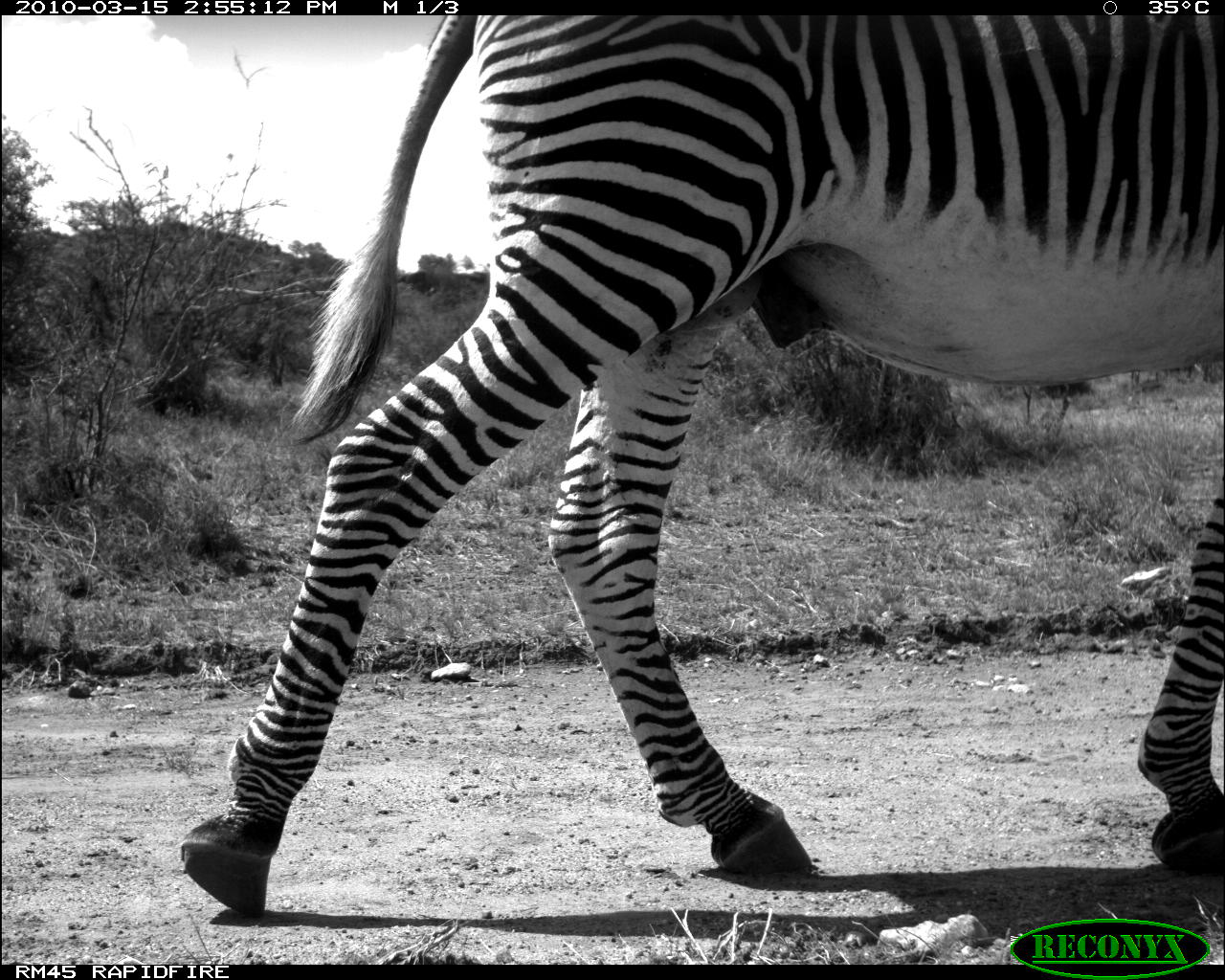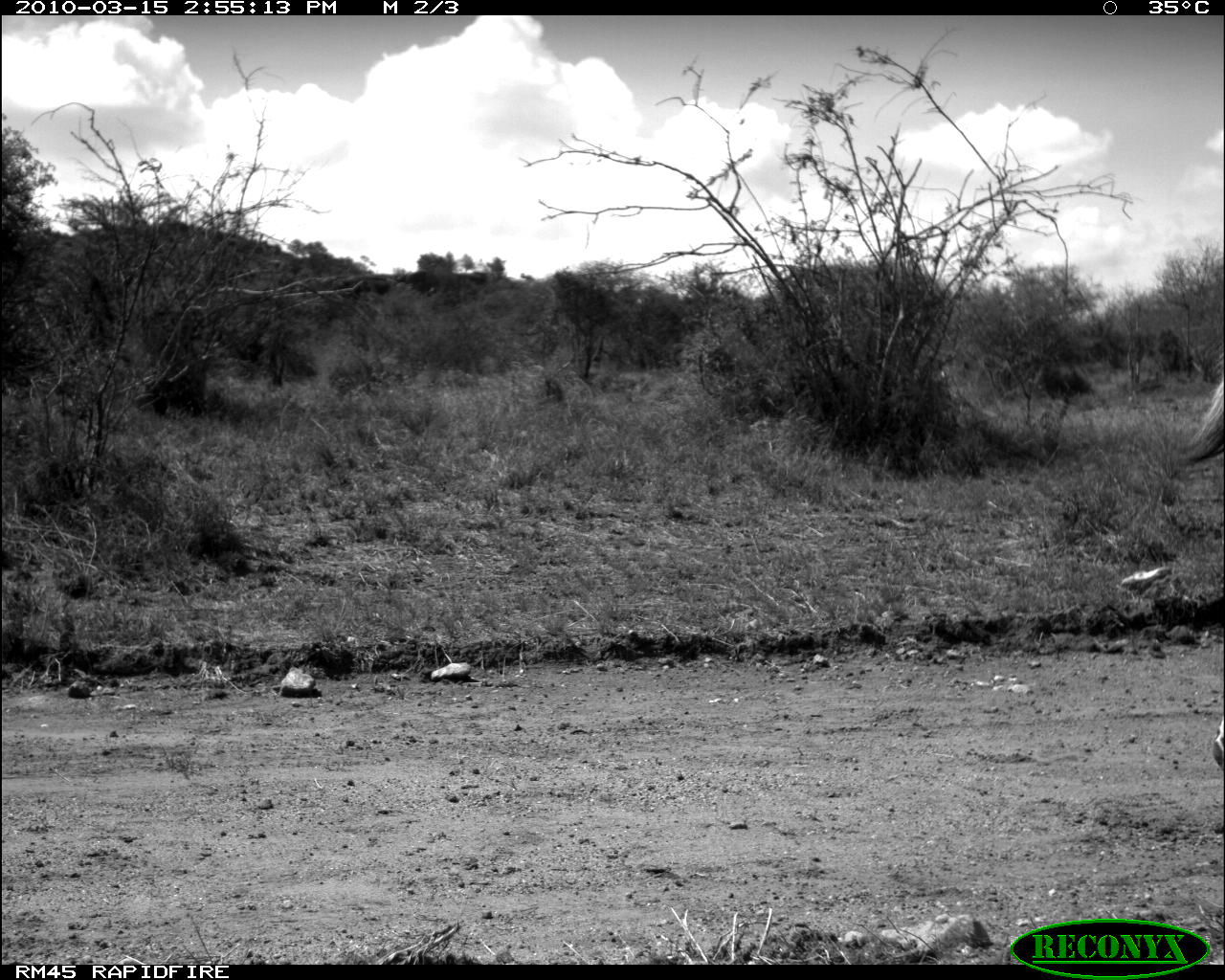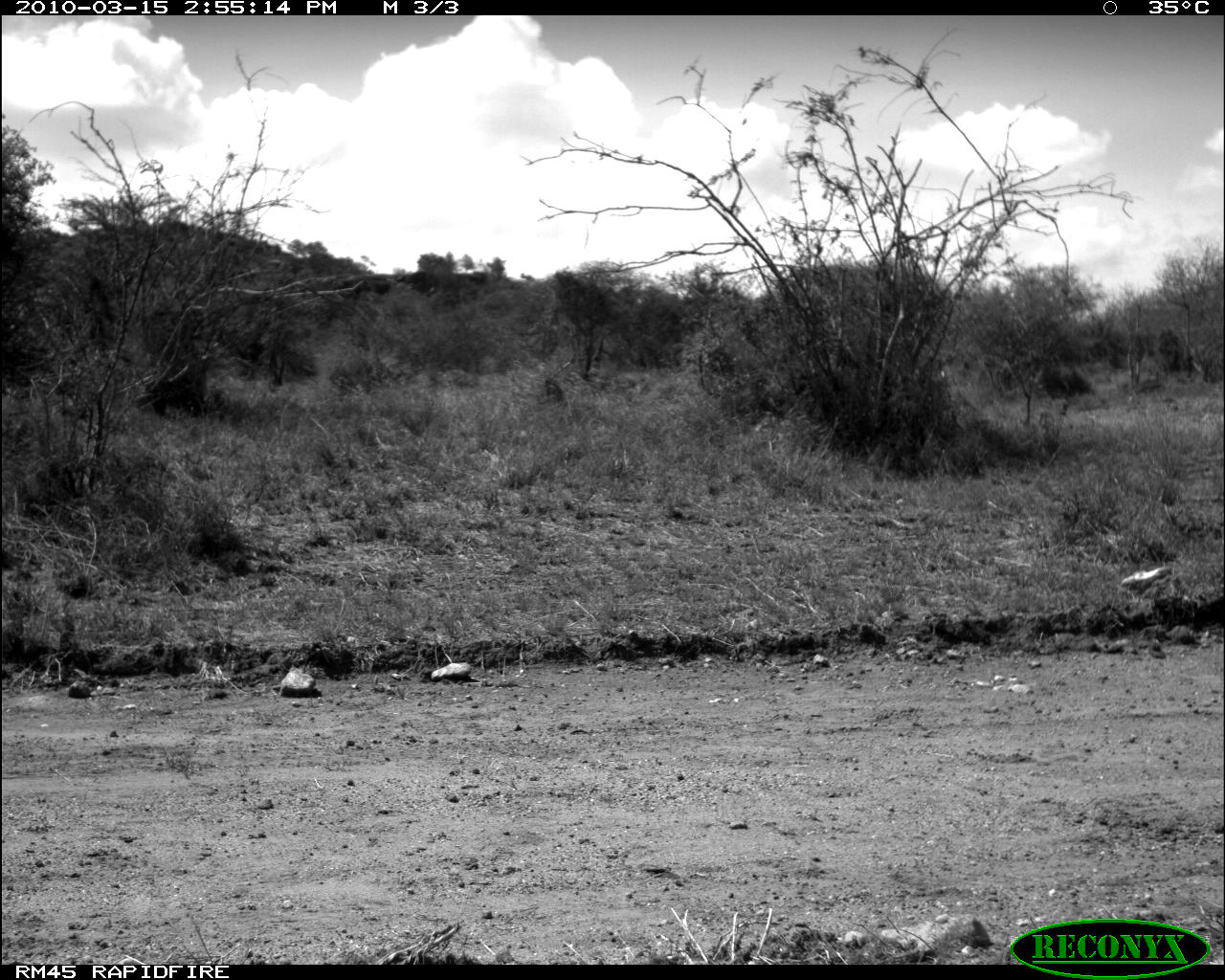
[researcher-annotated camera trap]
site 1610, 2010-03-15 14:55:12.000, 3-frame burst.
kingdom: Animalia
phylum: Chordata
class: Mammalia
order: Perissodactyla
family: Equidae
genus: Equus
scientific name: Equus grevyi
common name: grévy's zebra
Equus grevyi (grévy's zebra), count 1.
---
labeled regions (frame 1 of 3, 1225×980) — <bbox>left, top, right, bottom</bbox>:
equus grevyi: <bbox>178, 12, 1225, 916</bbox>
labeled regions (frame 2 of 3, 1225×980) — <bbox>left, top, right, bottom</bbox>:
equus grevyi: <bbox>1181, 344, 1224, 769</bbox>